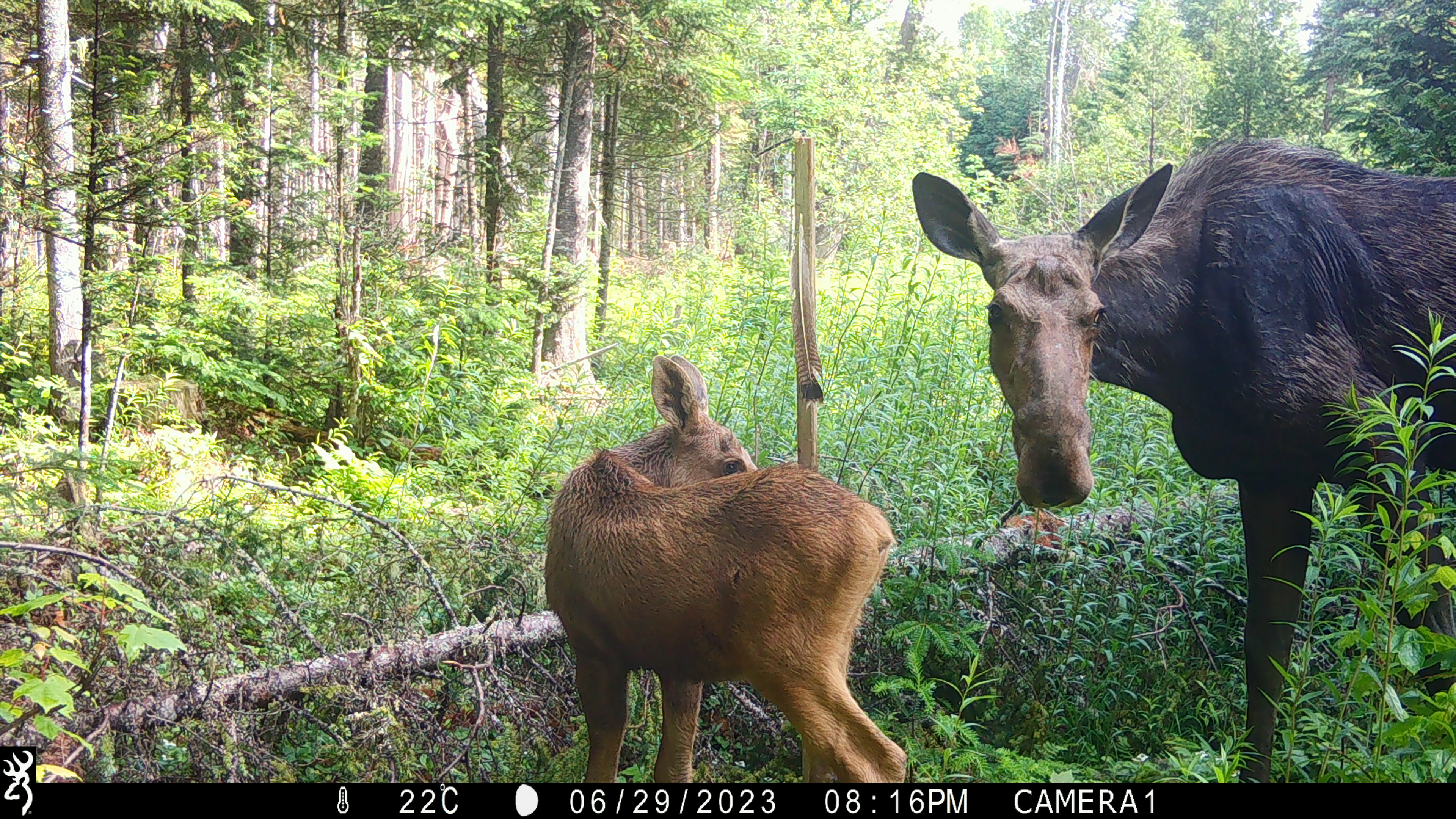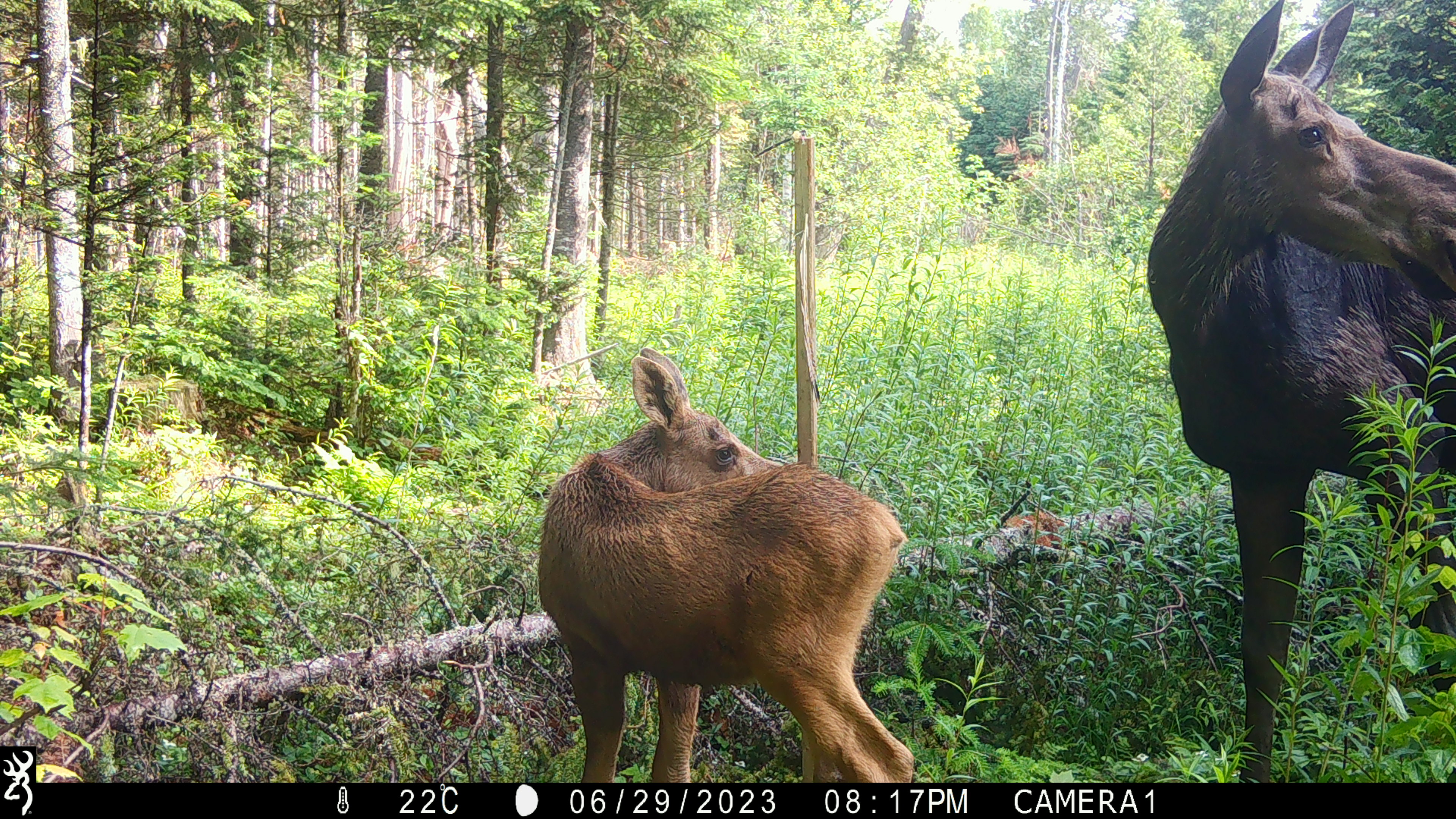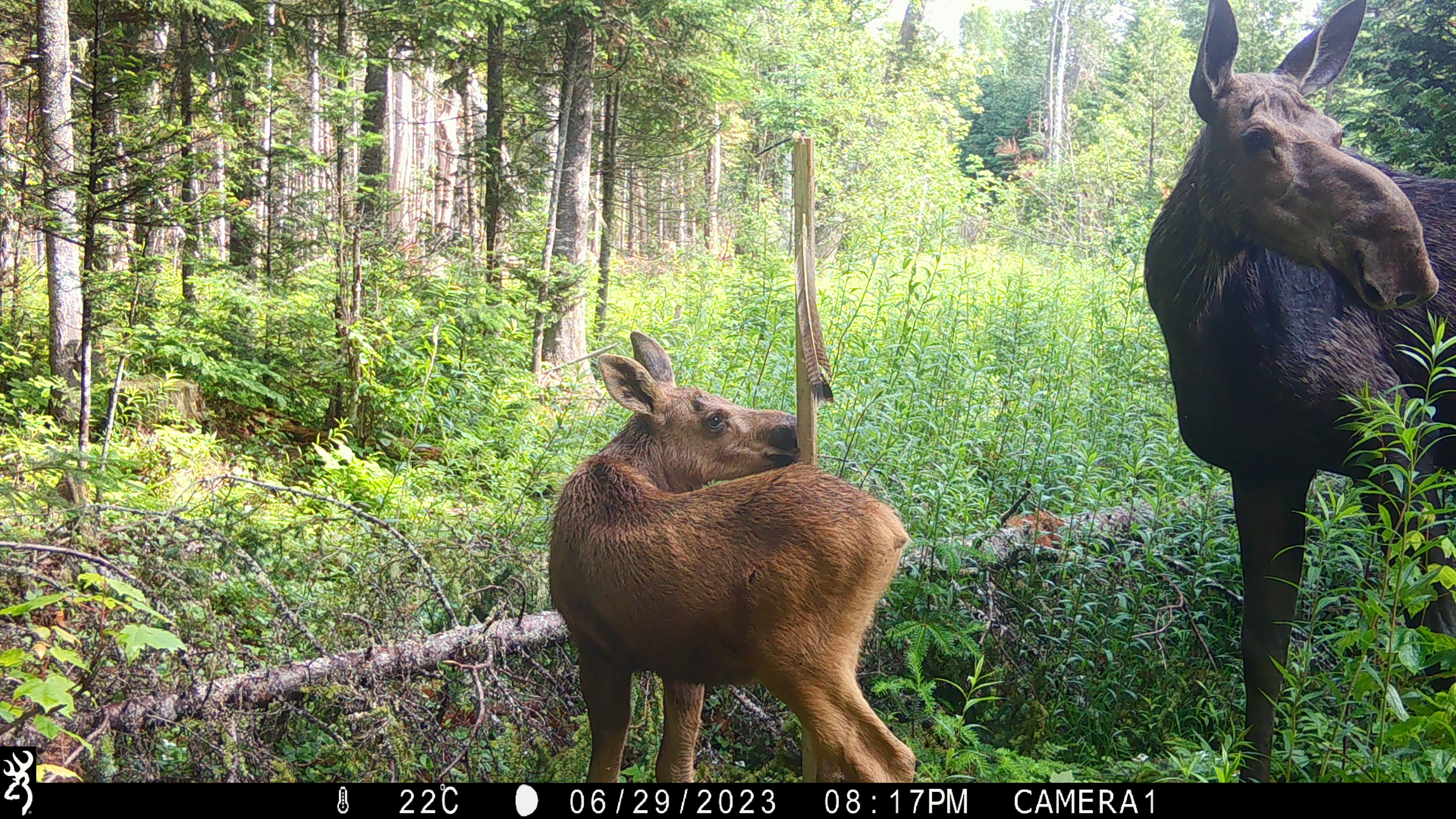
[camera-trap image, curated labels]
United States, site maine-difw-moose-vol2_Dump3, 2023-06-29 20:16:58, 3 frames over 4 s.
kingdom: Animalia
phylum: Chordata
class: Mammalia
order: Artiodactyla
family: Cervidae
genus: Alces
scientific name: Alces alces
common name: moose